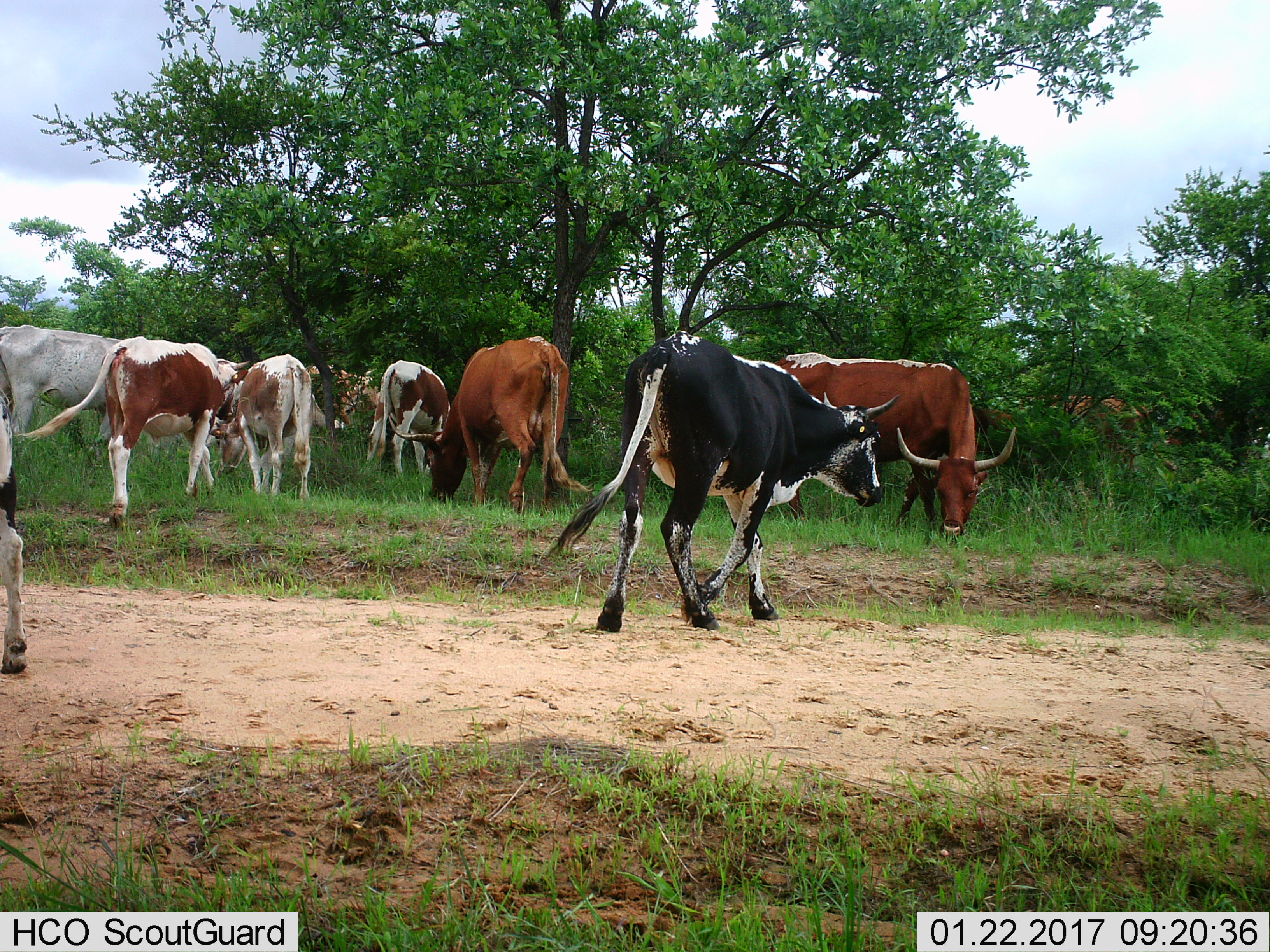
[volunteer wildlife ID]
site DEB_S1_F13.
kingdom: Animalia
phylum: Chordata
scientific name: Vertebrata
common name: domestic animal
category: domesticanimal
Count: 11-50.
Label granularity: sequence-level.